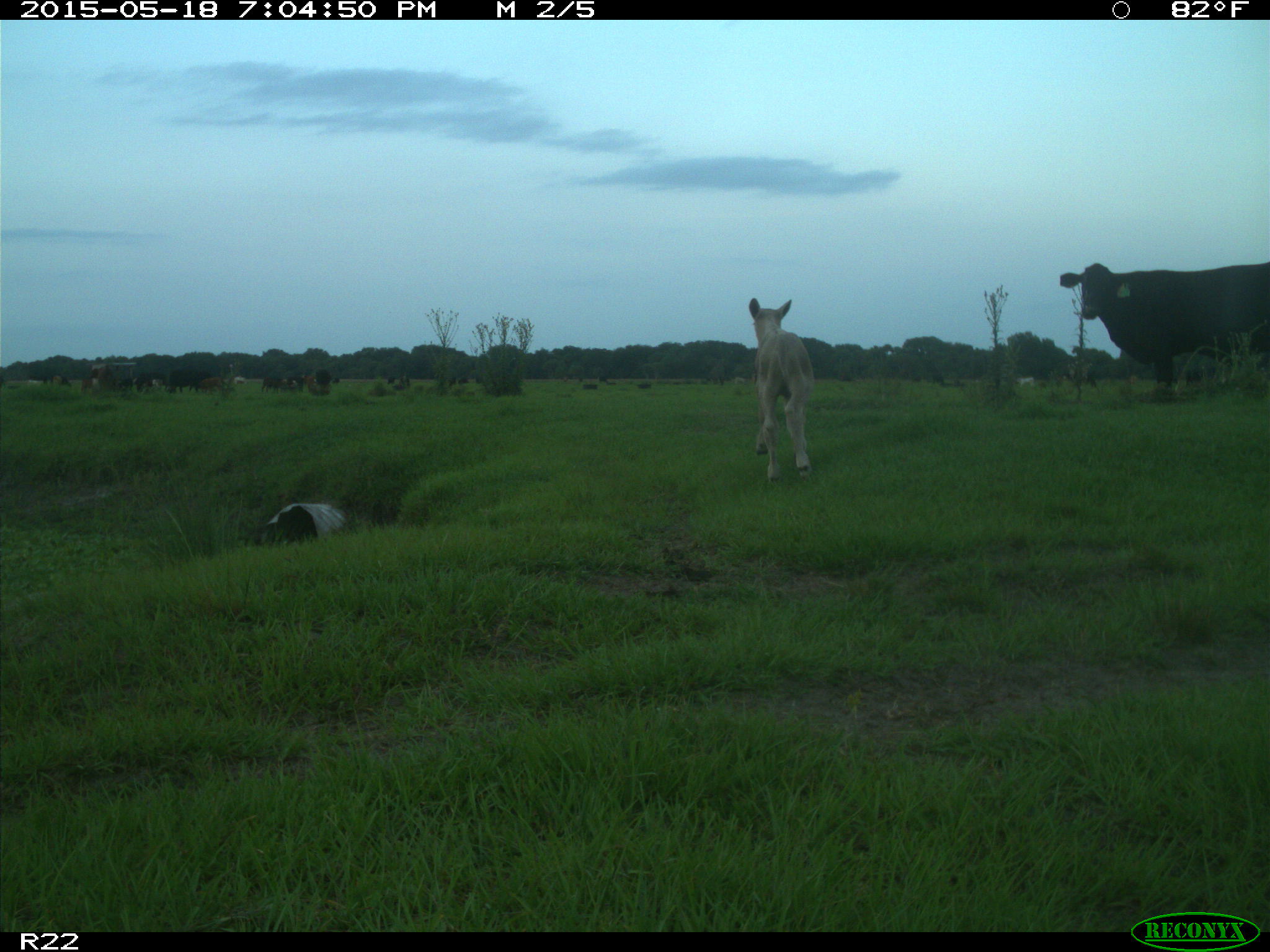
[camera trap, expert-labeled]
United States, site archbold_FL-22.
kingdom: Animalia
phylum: Chordata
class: Mammalia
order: Artiodactyla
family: Bovidae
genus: Bos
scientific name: Bos taurus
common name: domestic cow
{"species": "Bos taurus (domestic cow)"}